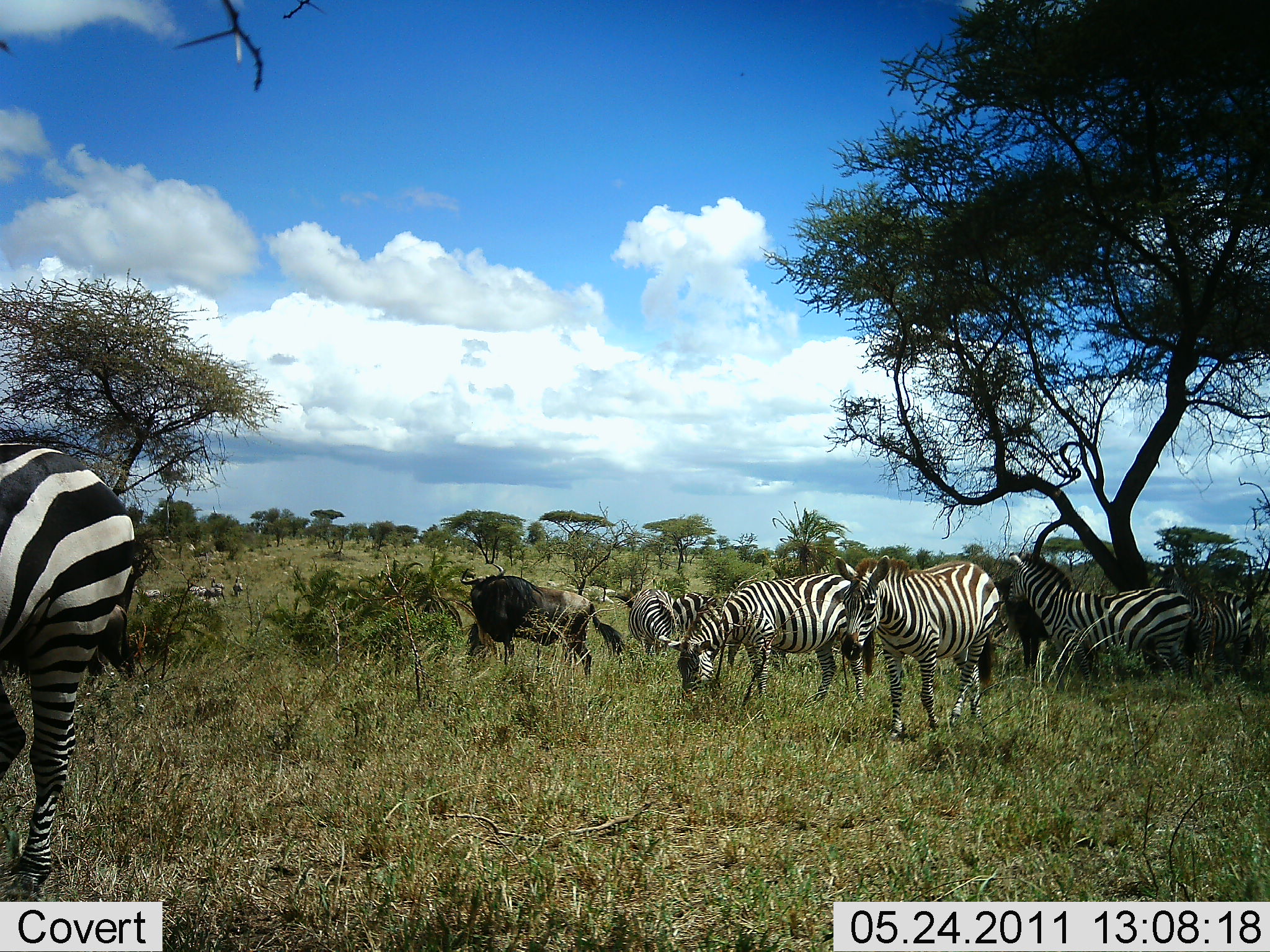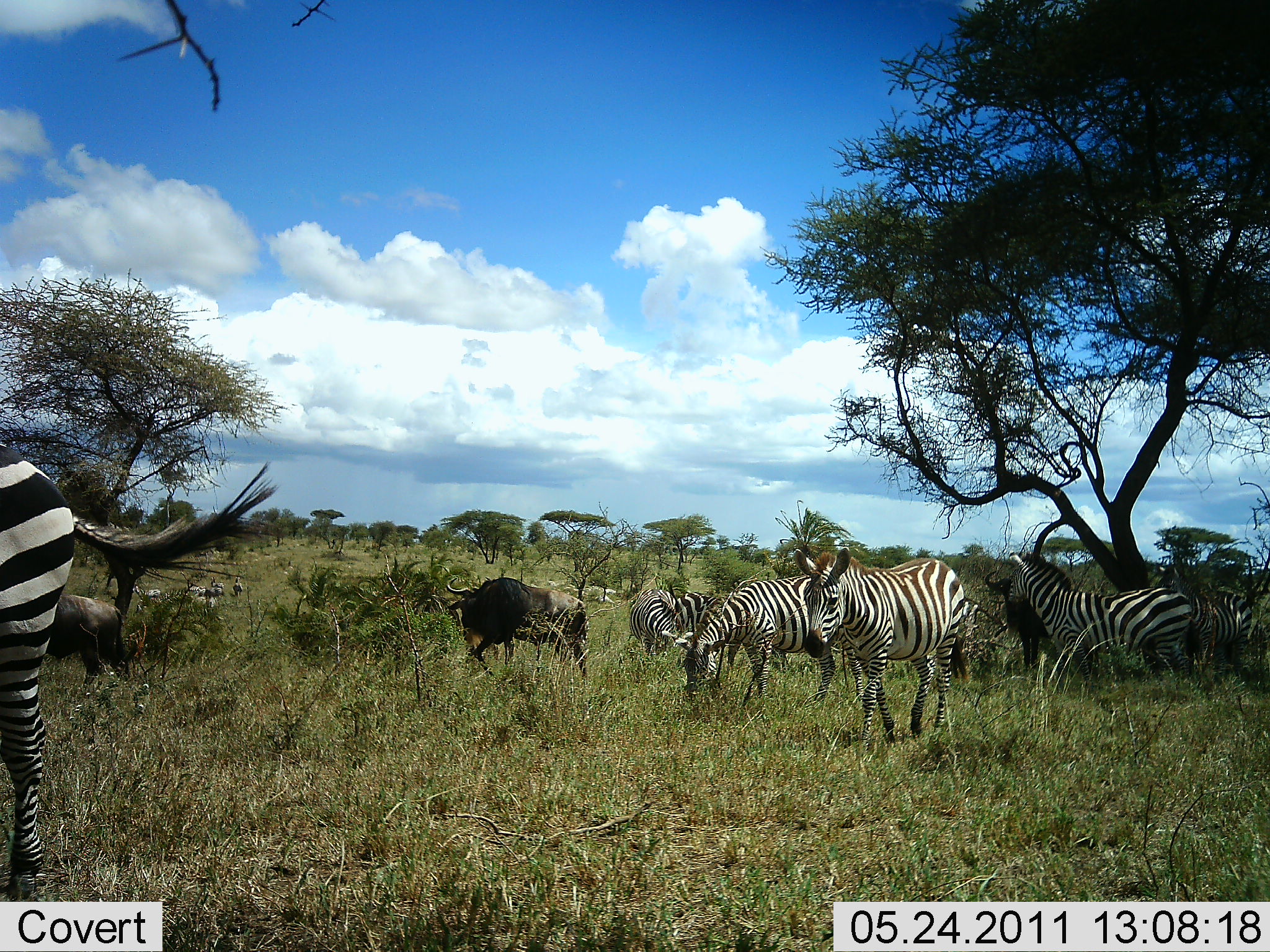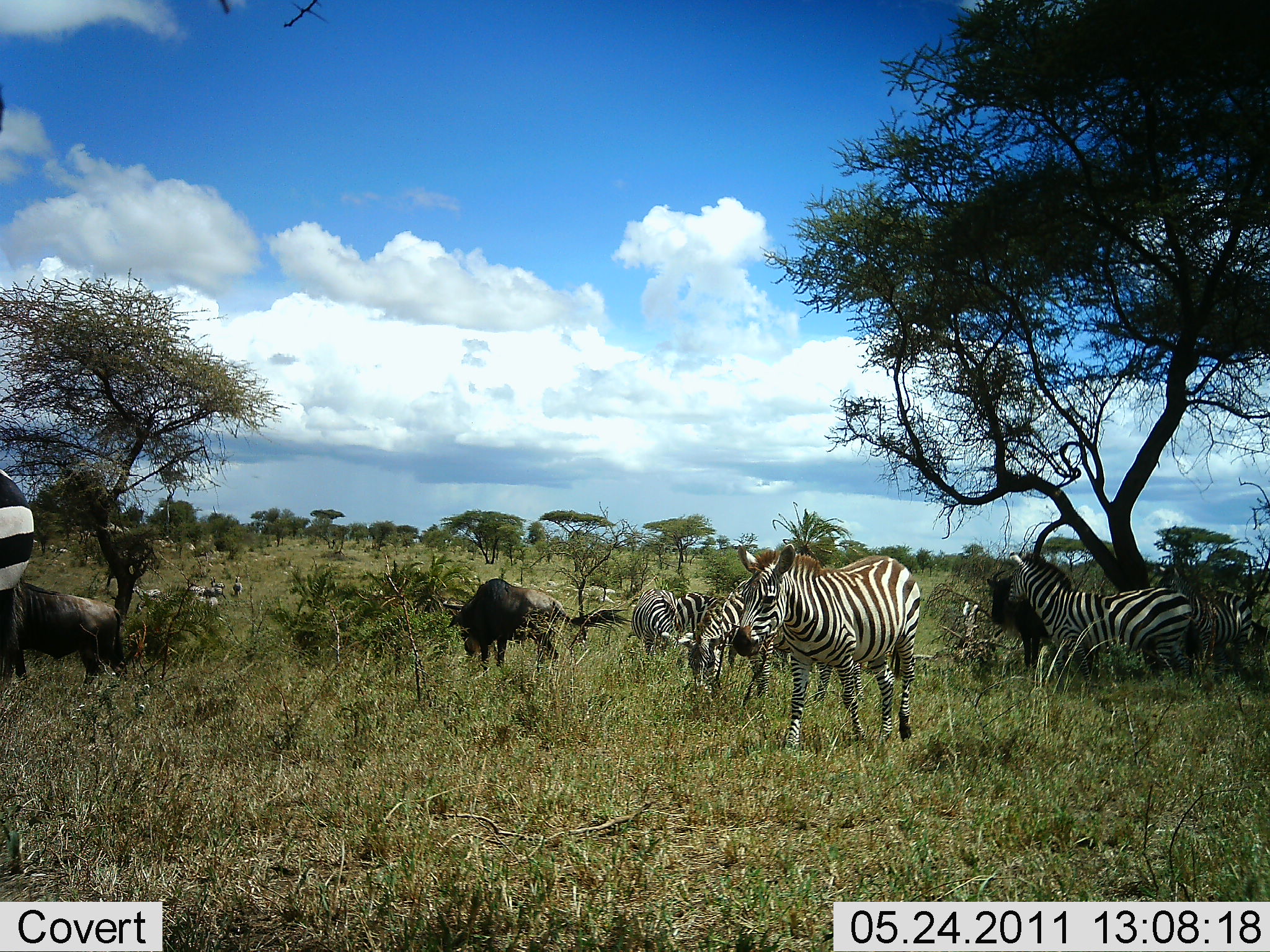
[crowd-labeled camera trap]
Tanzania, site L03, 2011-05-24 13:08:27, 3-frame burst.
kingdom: Animalia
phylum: Chordata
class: Mammalia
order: Artiodactyla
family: Bovidae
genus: Connochaetes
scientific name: Connochaetes taurinus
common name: blue wildebeest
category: wildebeest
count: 3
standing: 64%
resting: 0%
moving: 27%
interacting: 0%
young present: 0%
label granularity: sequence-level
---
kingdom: Animalia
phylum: Chordata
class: Mammalia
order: Perissodactyla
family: Equidae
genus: Equus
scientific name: Equus quagga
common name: plains zebra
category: zebra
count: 7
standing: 57%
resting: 7%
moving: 43%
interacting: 0%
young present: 0%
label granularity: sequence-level